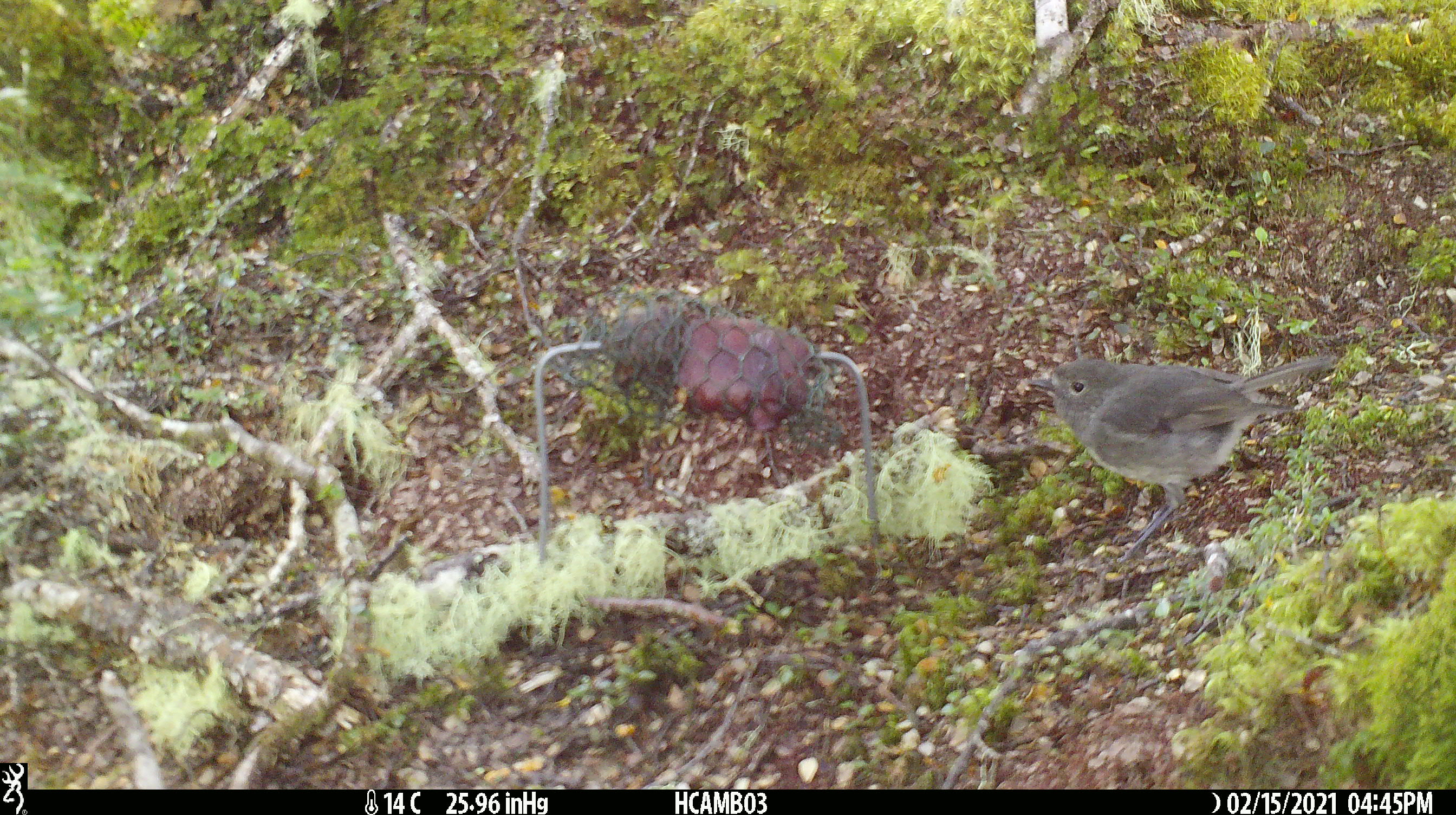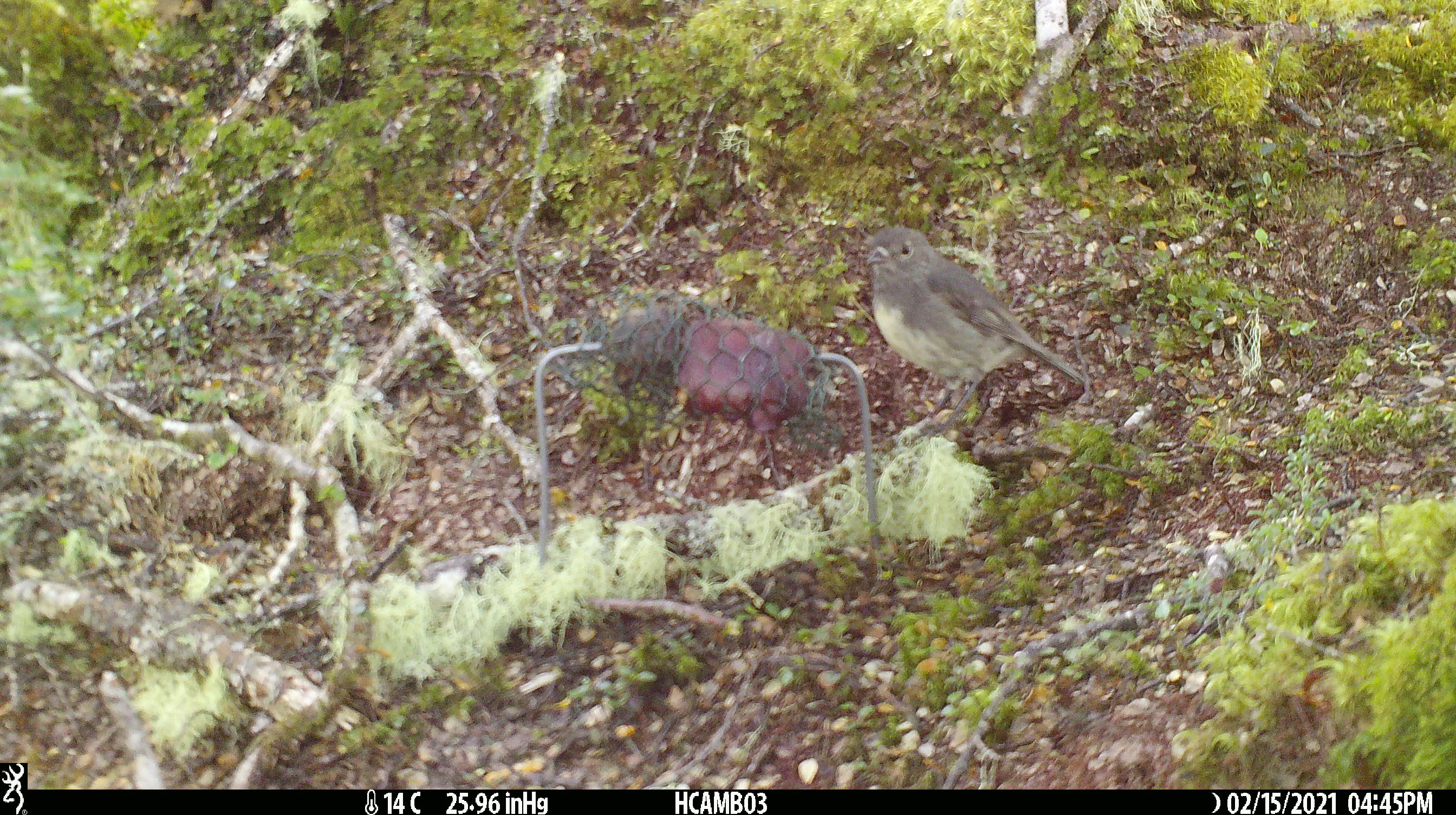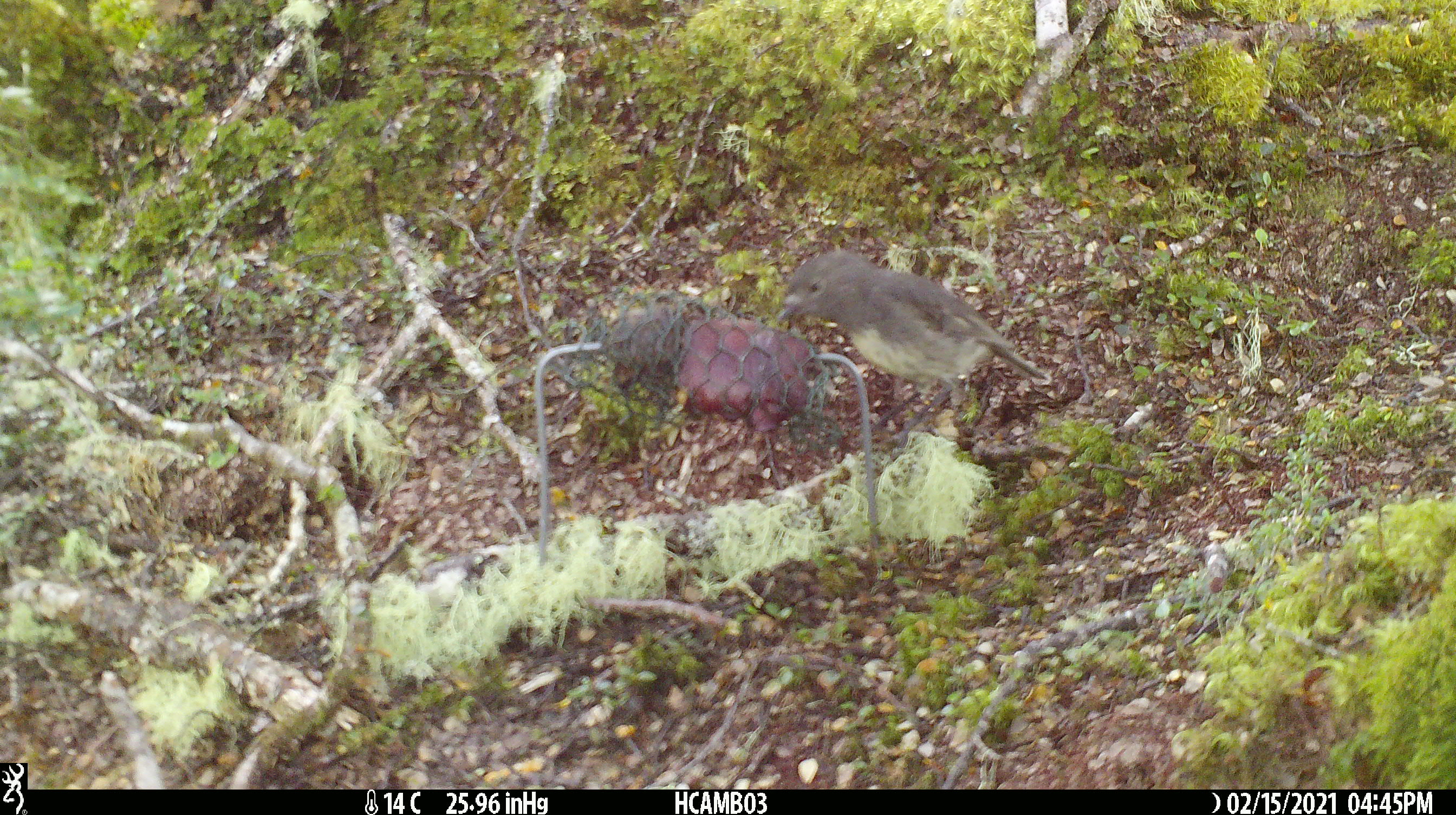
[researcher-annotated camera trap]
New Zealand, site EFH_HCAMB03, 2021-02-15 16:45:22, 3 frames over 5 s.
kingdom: Animalia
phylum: Chordata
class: Aves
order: Passeriformes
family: Petroicidae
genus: Petroica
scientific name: Petroica australis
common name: new zealand robin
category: robin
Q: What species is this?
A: Robin (new zealand robin) (Petroica australis).